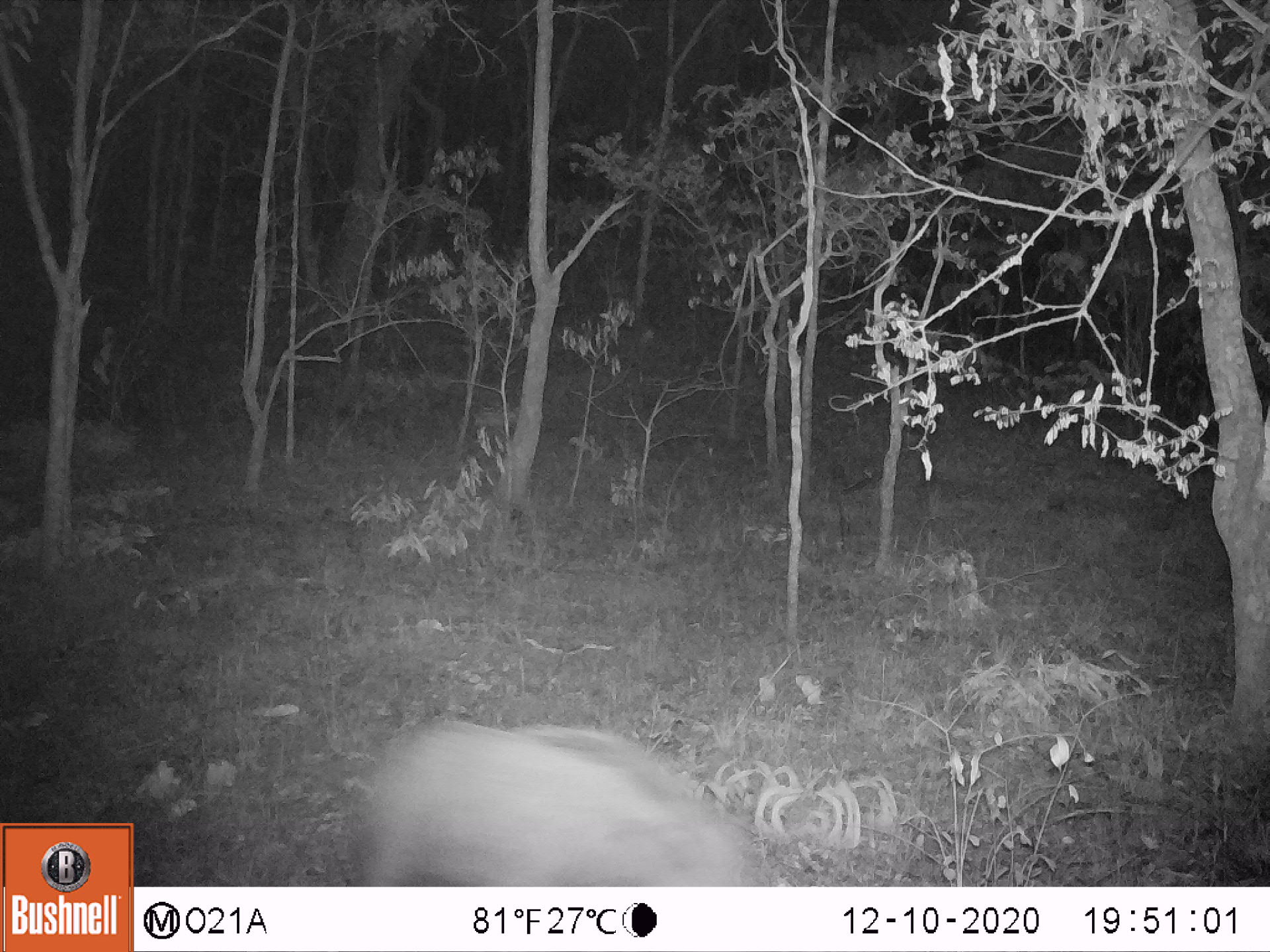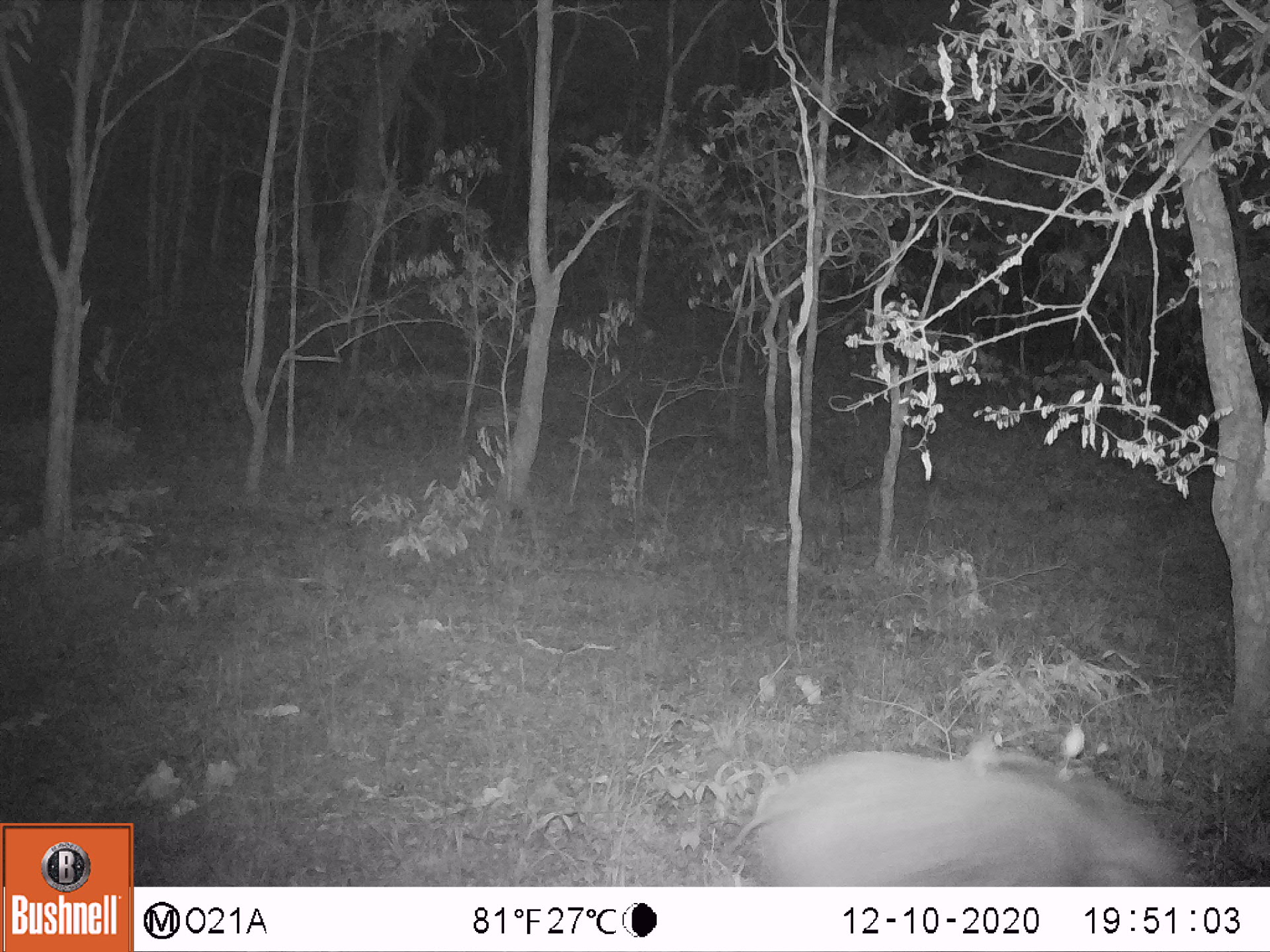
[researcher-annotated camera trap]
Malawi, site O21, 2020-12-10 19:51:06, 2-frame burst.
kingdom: Animalia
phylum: Chordata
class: Mammalia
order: Artiodactyla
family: Suidae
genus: Potamochoerus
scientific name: Potamochoerus larvatus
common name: bushpig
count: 1